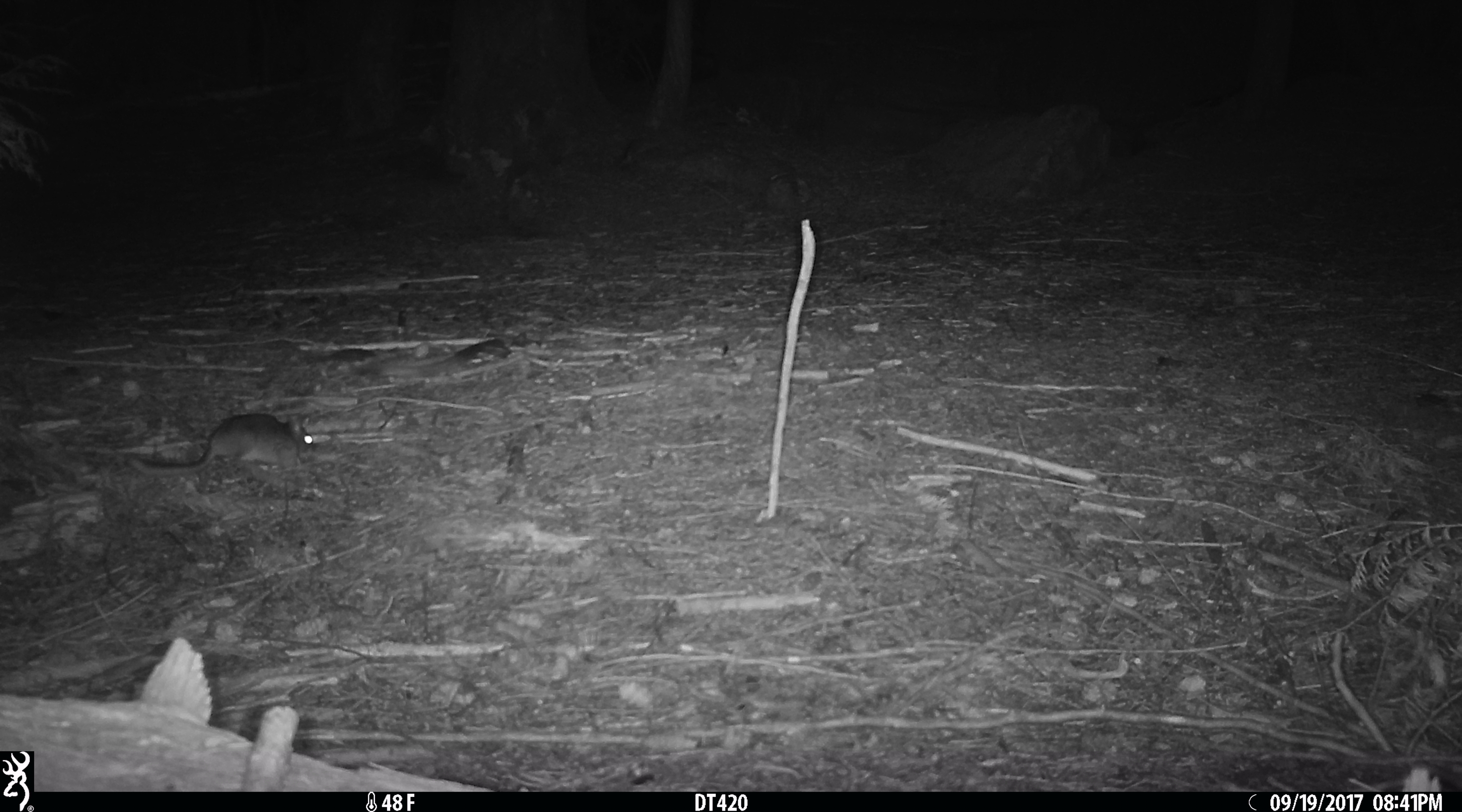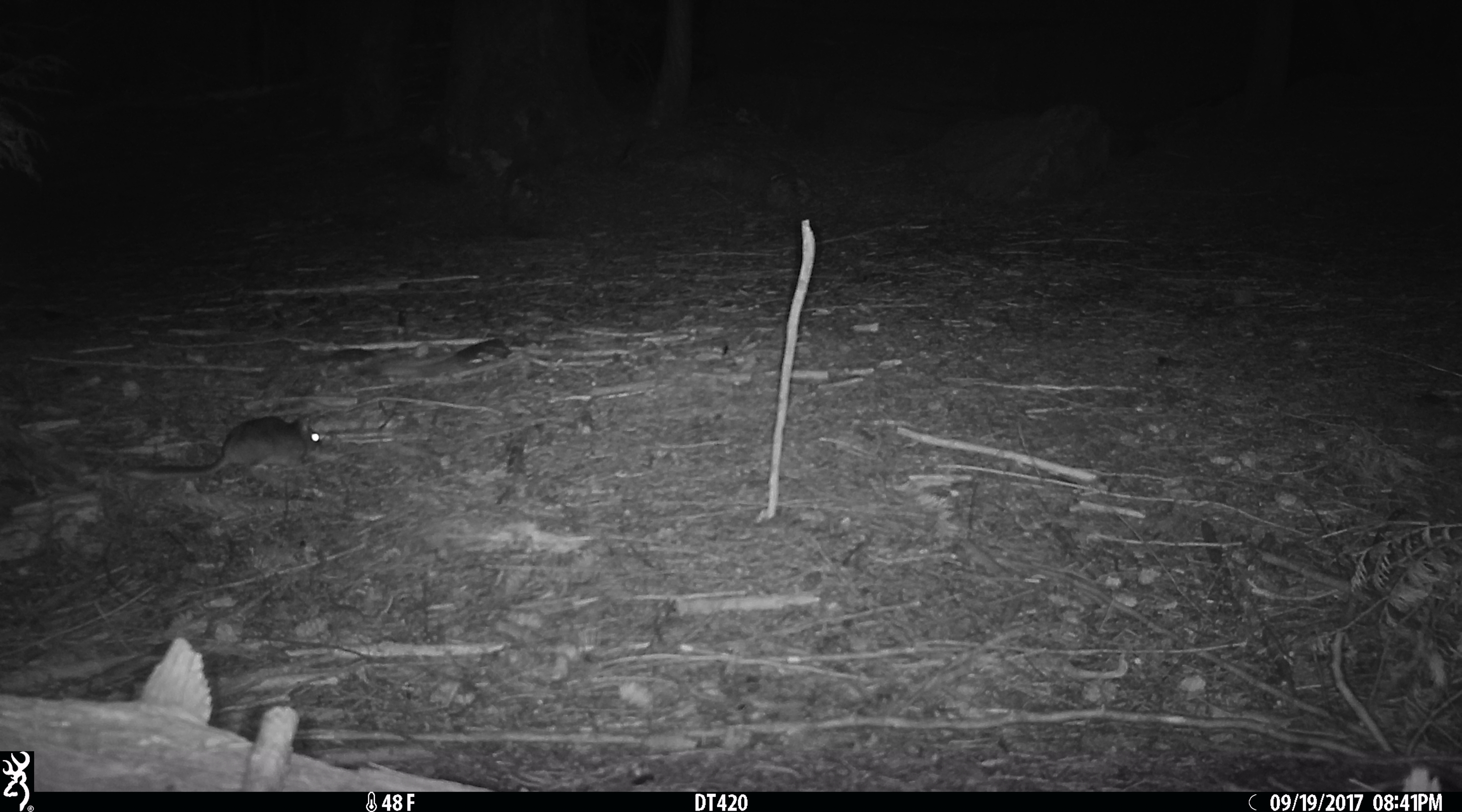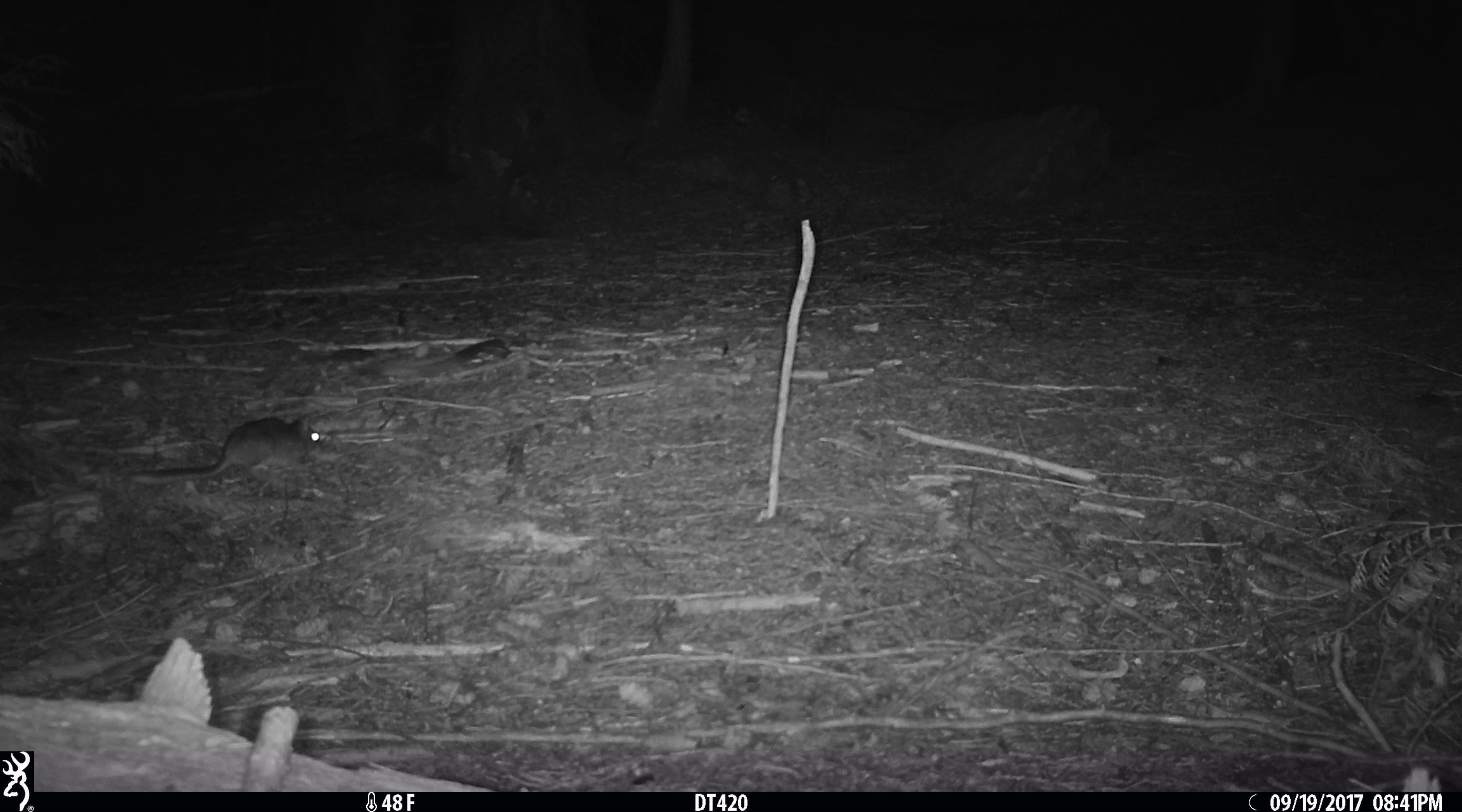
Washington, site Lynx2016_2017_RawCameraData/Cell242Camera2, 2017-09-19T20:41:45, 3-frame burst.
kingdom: Animalia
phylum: Chordata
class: Mammalia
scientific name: Mammalia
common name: small mammal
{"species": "small mammal (Mammalia)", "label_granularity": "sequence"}